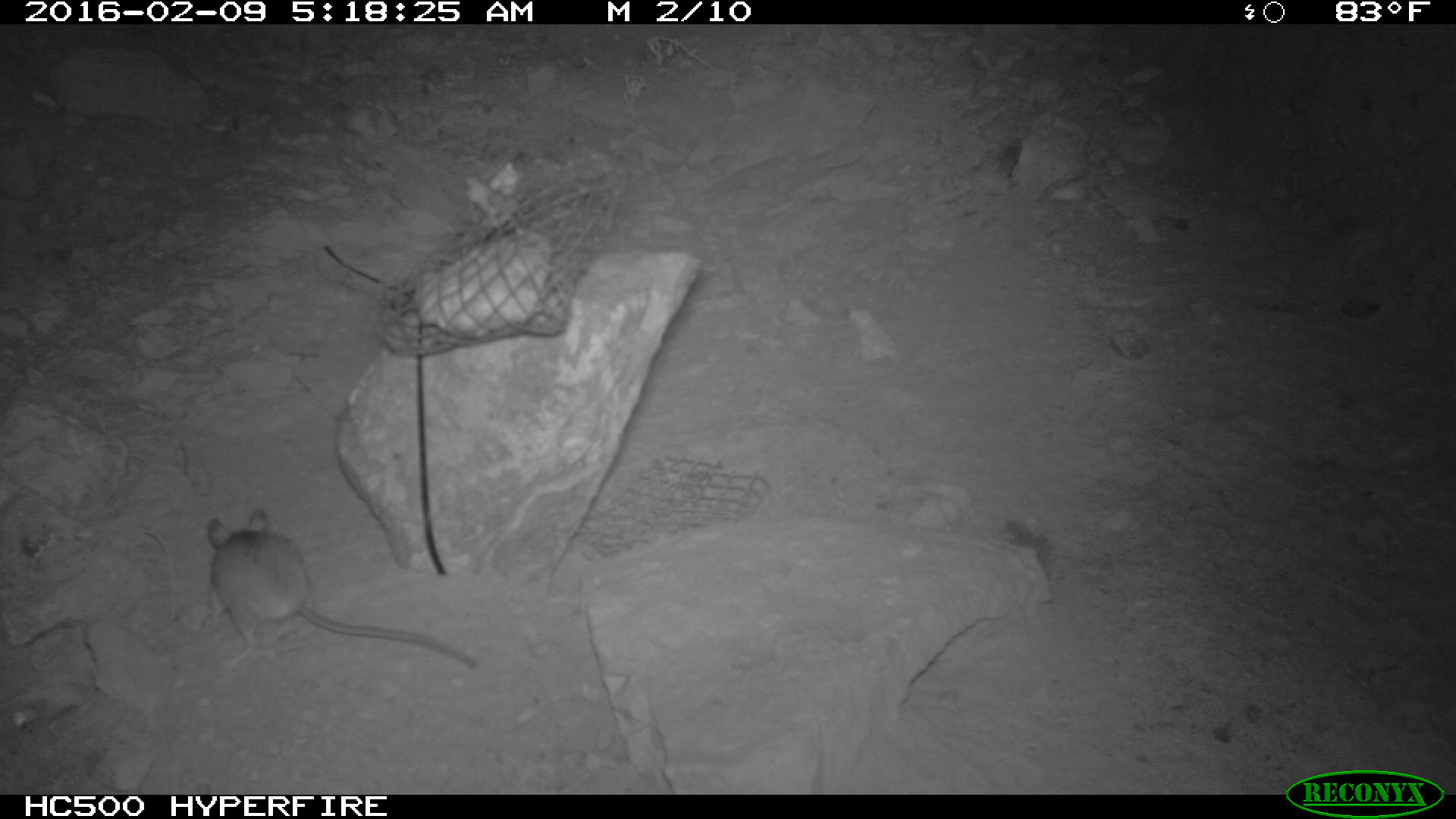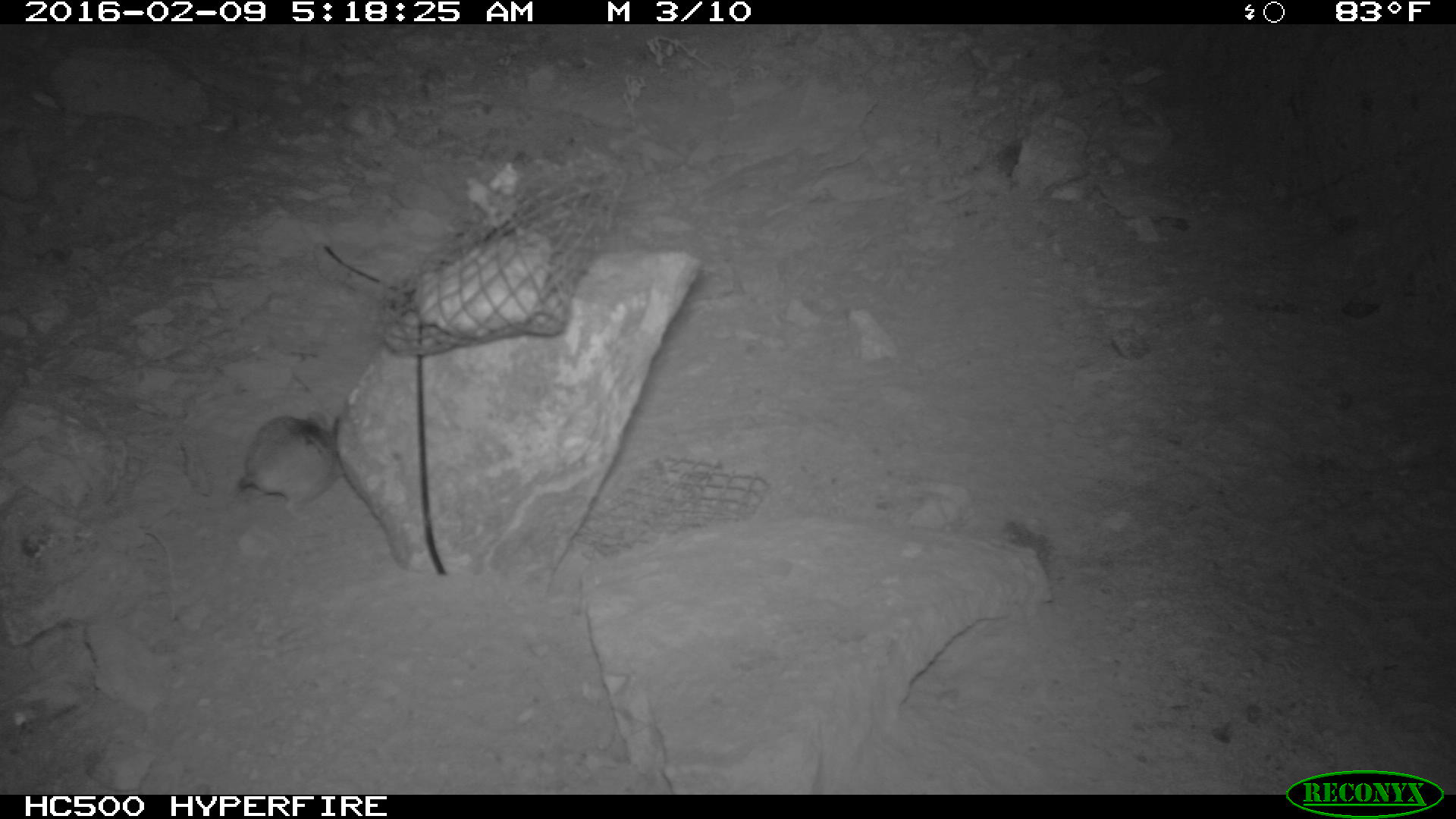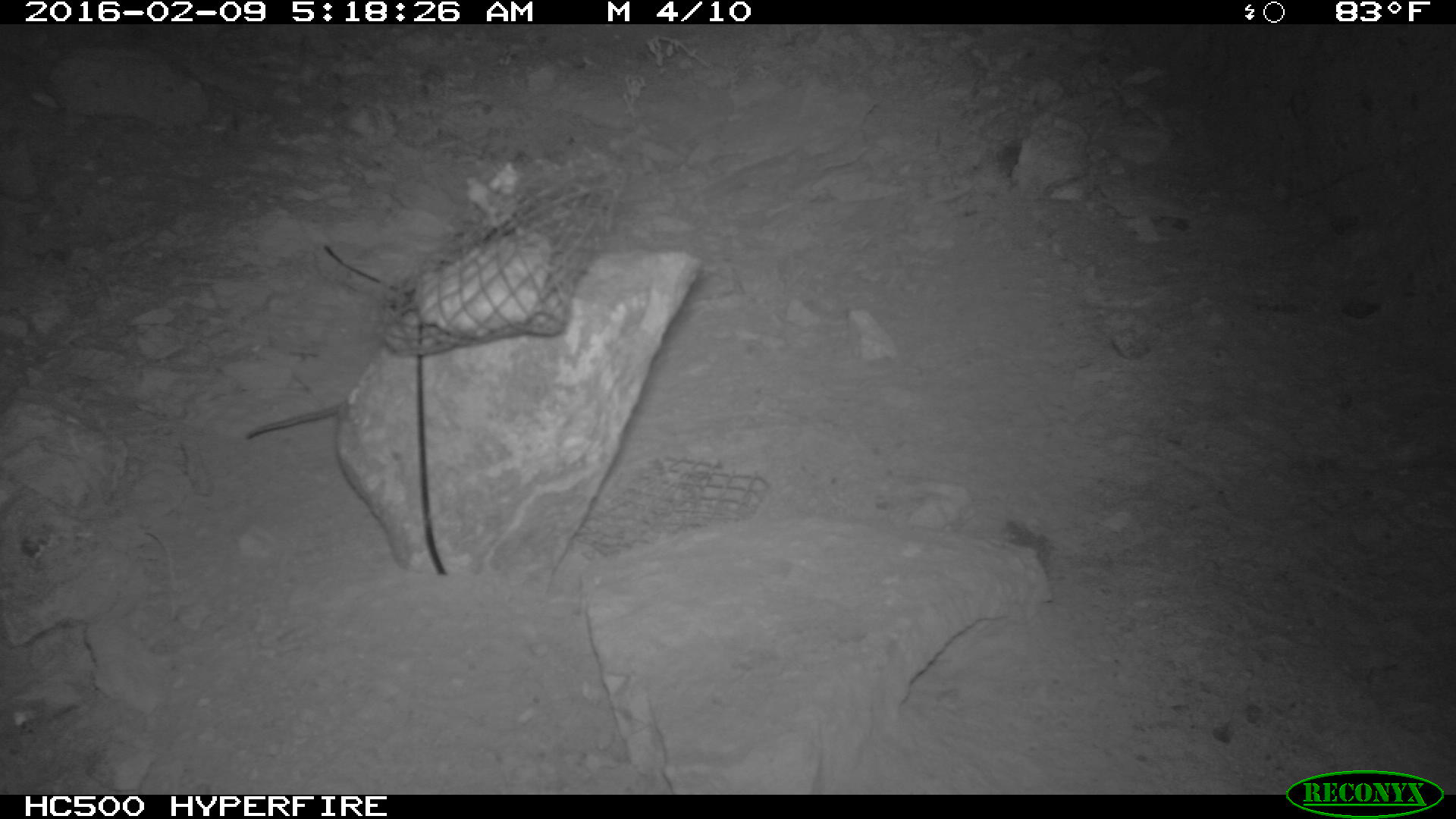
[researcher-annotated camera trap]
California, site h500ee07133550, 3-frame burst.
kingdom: Animalia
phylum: Chordata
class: Mammalia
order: Rodentia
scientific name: Rodentia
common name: rodent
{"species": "rodent (Rodentia)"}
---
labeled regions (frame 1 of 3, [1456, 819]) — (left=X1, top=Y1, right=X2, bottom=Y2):
rodent: (left=206, top=508, right=478, bottom=667)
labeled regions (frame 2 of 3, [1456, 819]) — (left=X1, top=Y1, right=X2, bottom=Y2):
rodent: (left=234, top=409, right=344, bottom=522)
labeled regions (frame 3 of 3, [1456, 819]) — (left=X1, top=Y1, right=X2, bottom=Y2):
rodent: (left=247, top=404, right=342, bottom=437)